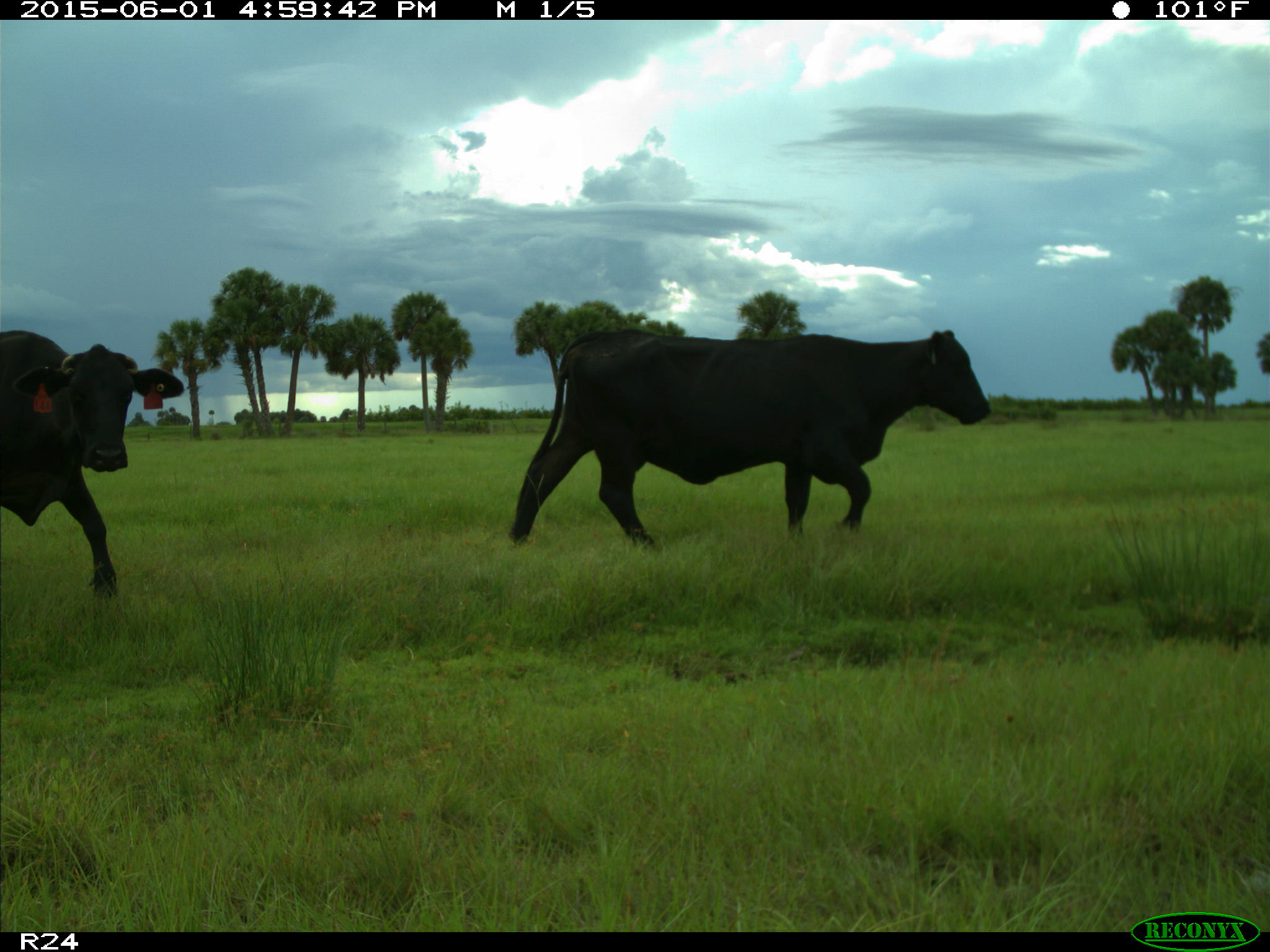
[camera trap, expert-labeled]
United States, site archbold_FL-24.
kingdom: Animalia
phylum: Chordata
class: Mammalia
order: Artiodactyla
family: Bovidae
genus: Bos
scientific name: Bos taurus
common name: domestic cow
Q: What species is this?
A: Bos taurus (domestic cow).